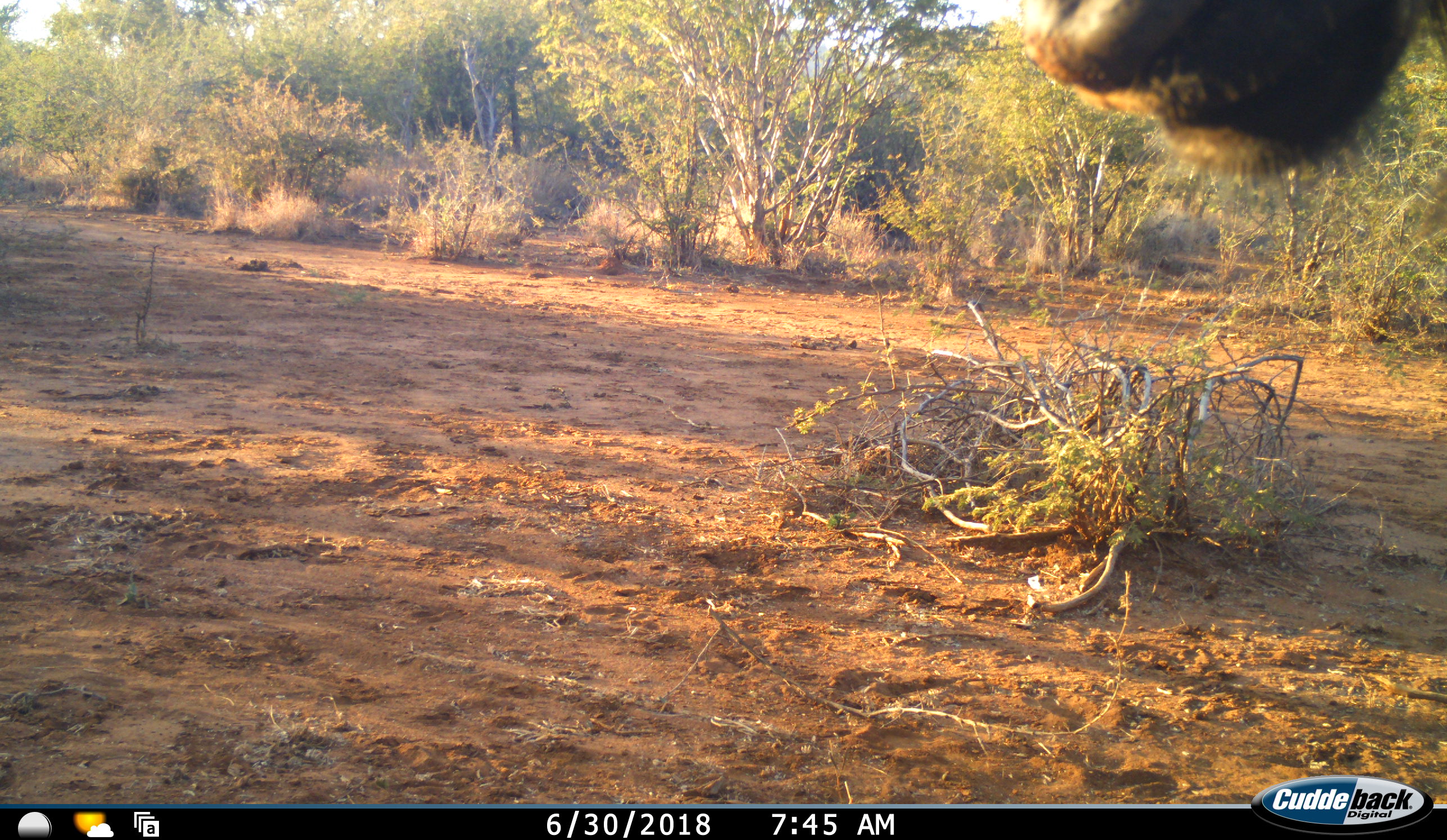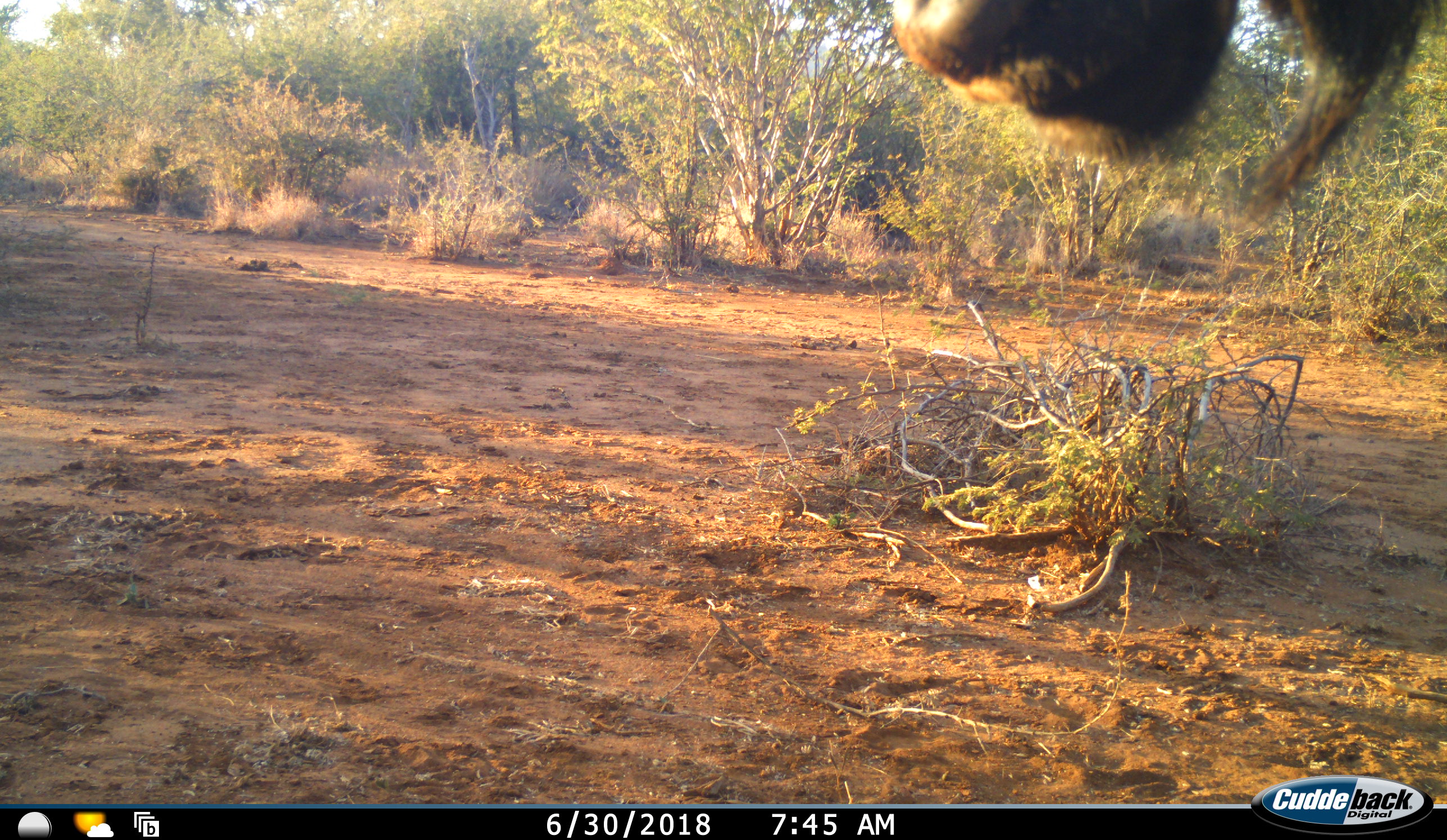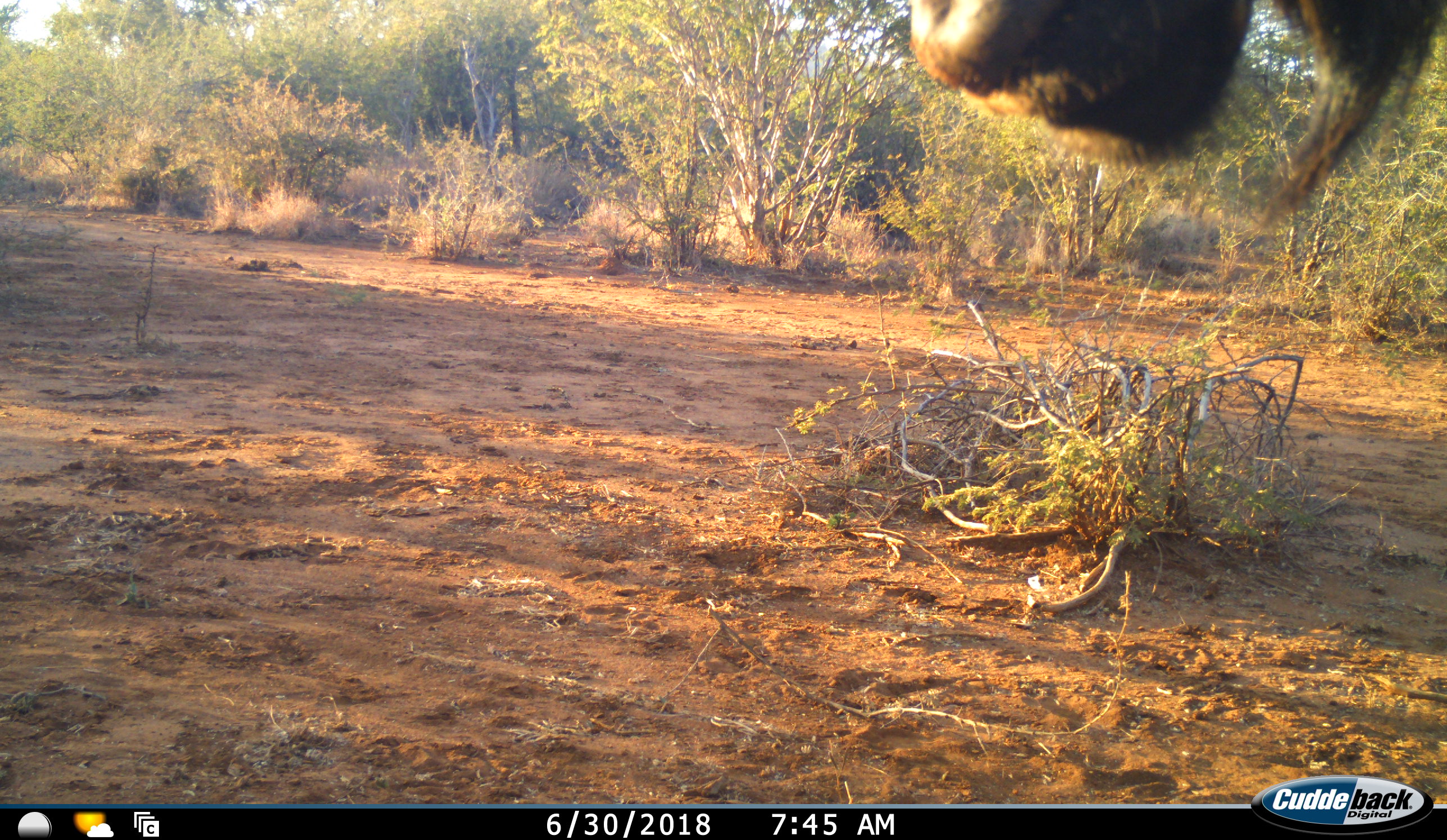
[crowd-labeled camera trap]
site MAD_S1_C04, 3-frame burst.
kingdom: Animalia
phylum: Chordata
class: Mammalia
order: Artiodactyla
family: Bovidae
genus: Connochaetes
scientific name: Connochaetes taurinus taurinus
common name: blue wildebeest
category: wildebeestblue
Wildebeestblue (blue wildebeest) (Connochaetes taurinus taurinus), count 1. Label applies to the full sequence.